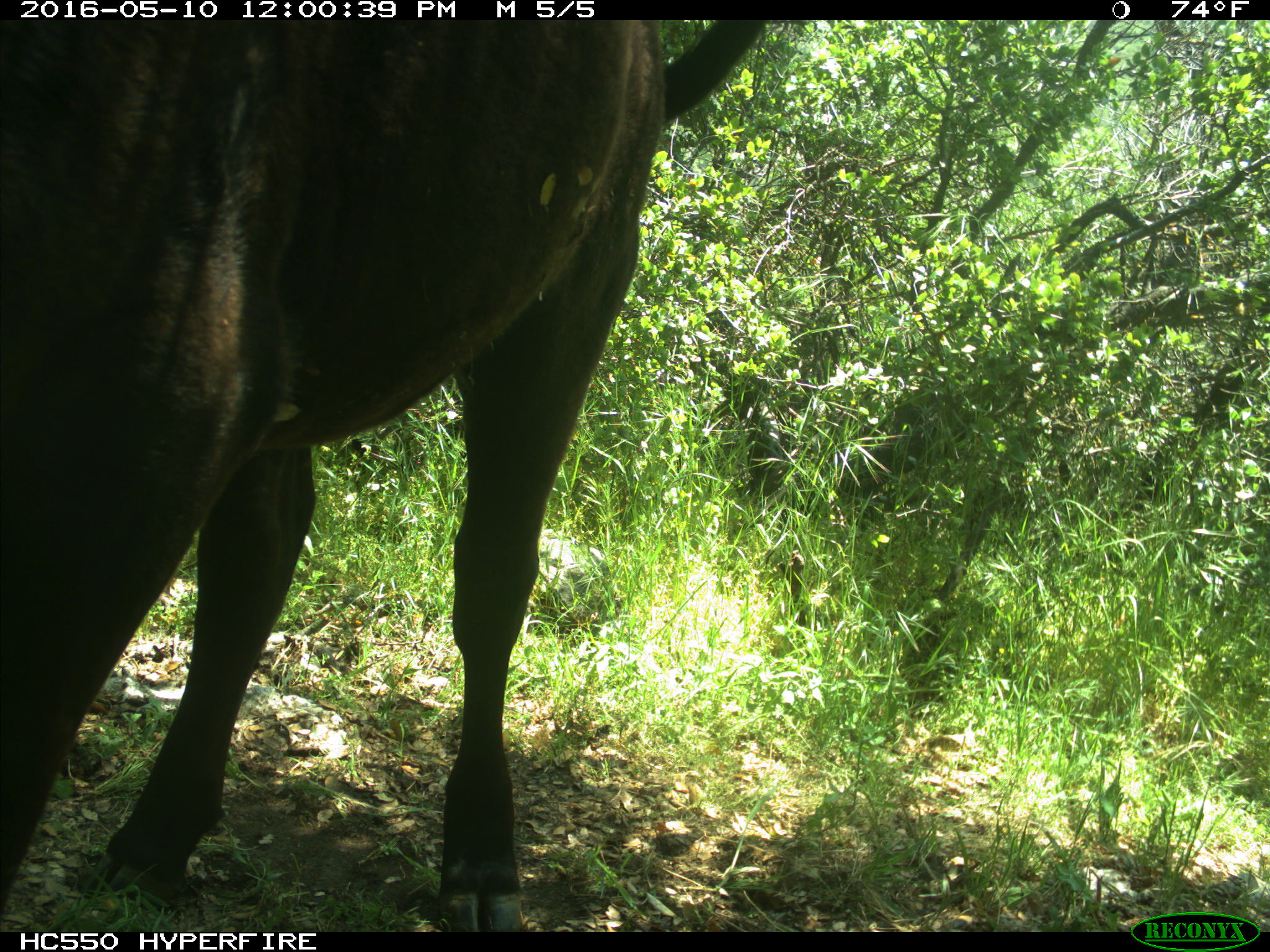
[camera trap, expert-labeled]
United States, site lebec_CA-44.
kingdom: Animalia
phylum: Chordata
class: Mammalia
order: Artiodactyla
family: Bovidae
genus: Bos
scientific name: Bos taurus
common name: domestic cow